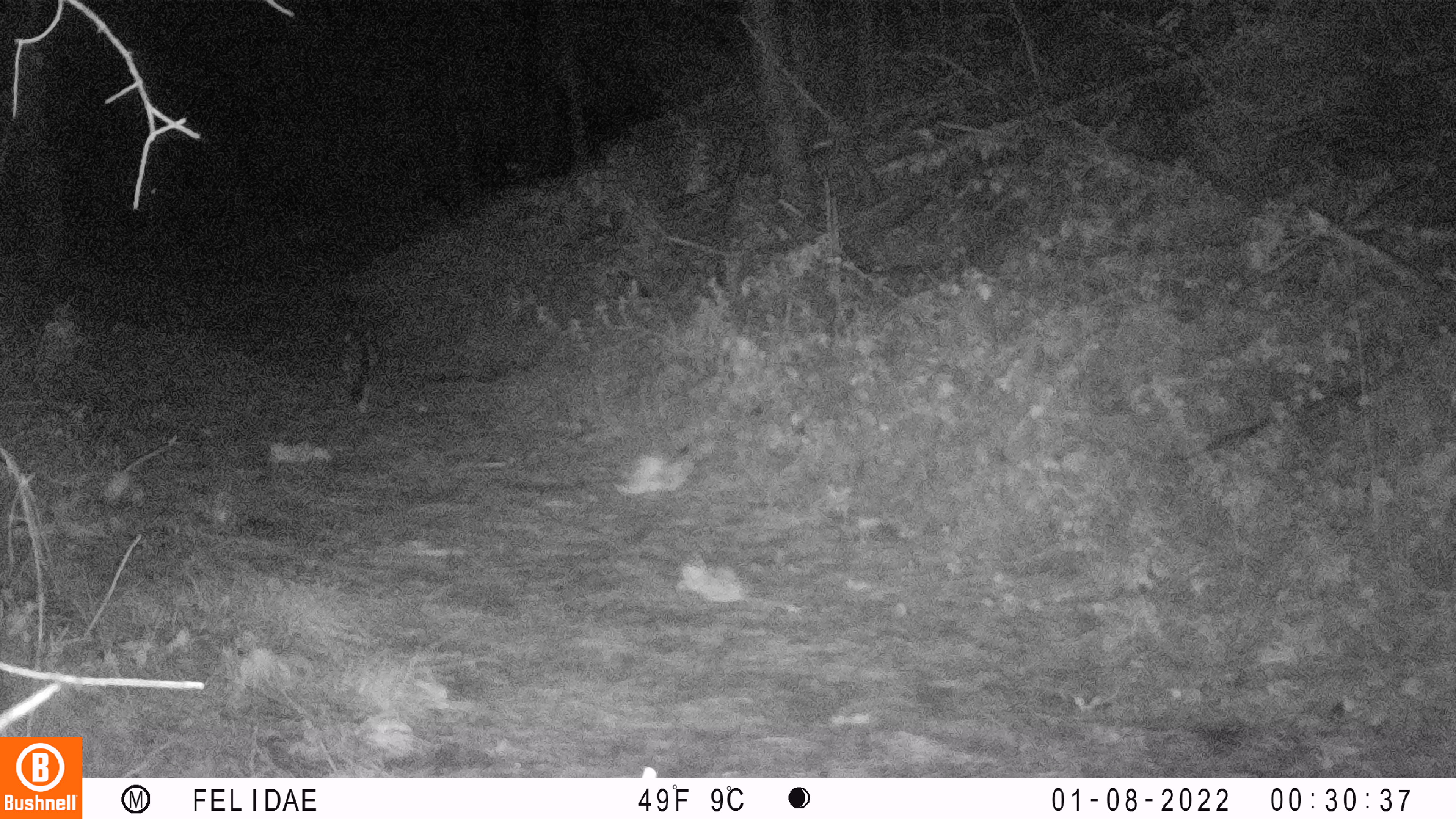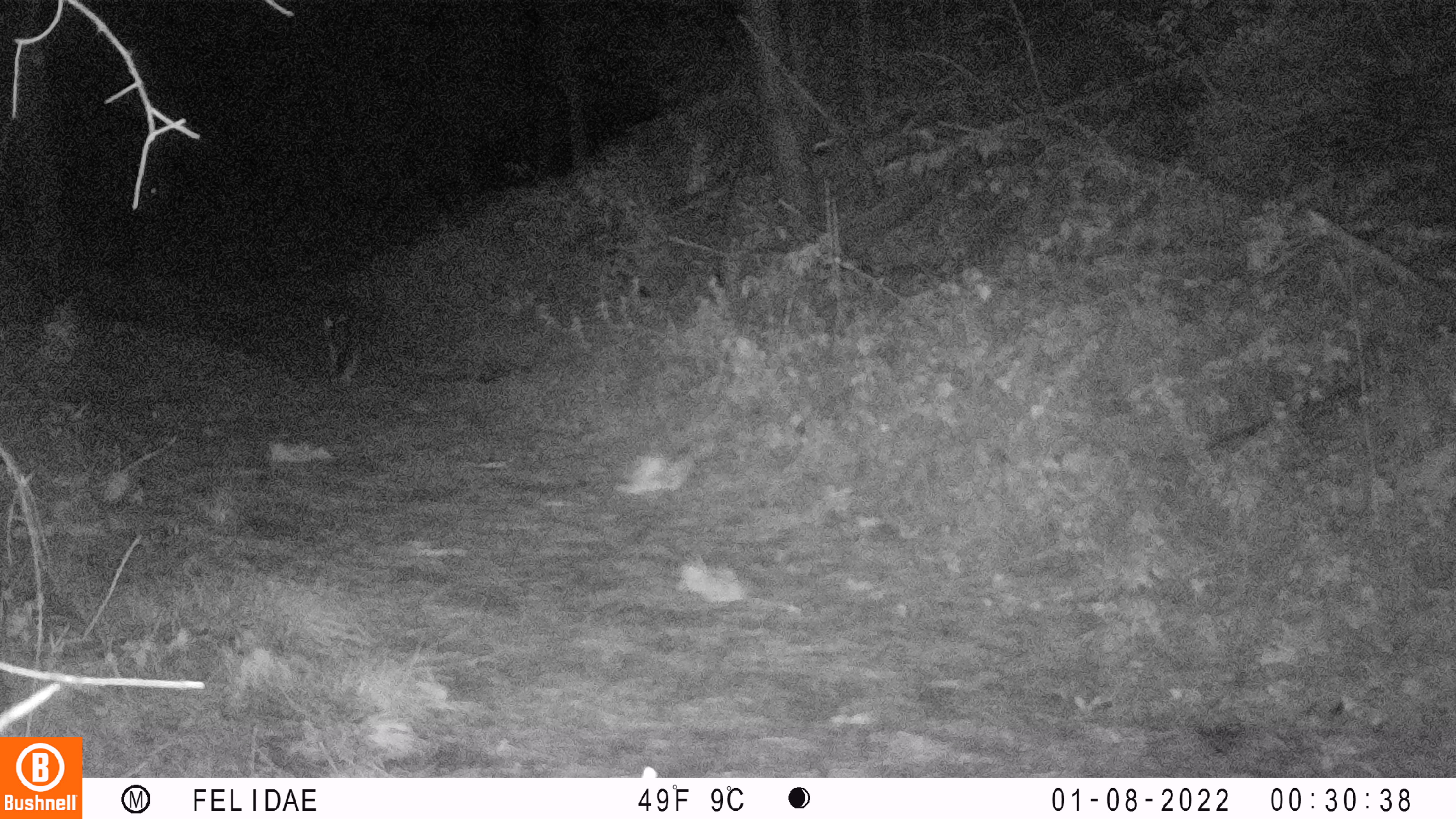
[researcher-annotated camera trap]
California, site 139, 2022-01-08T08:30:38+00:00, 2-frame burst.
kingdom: Animalia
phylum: Chordata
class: Mammalia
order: Carnivora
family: Canidae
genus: Urocyon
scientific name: Urocyon cinereoargenteus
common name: gray fox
Gray fox (Urocyon cinereoargenteus).